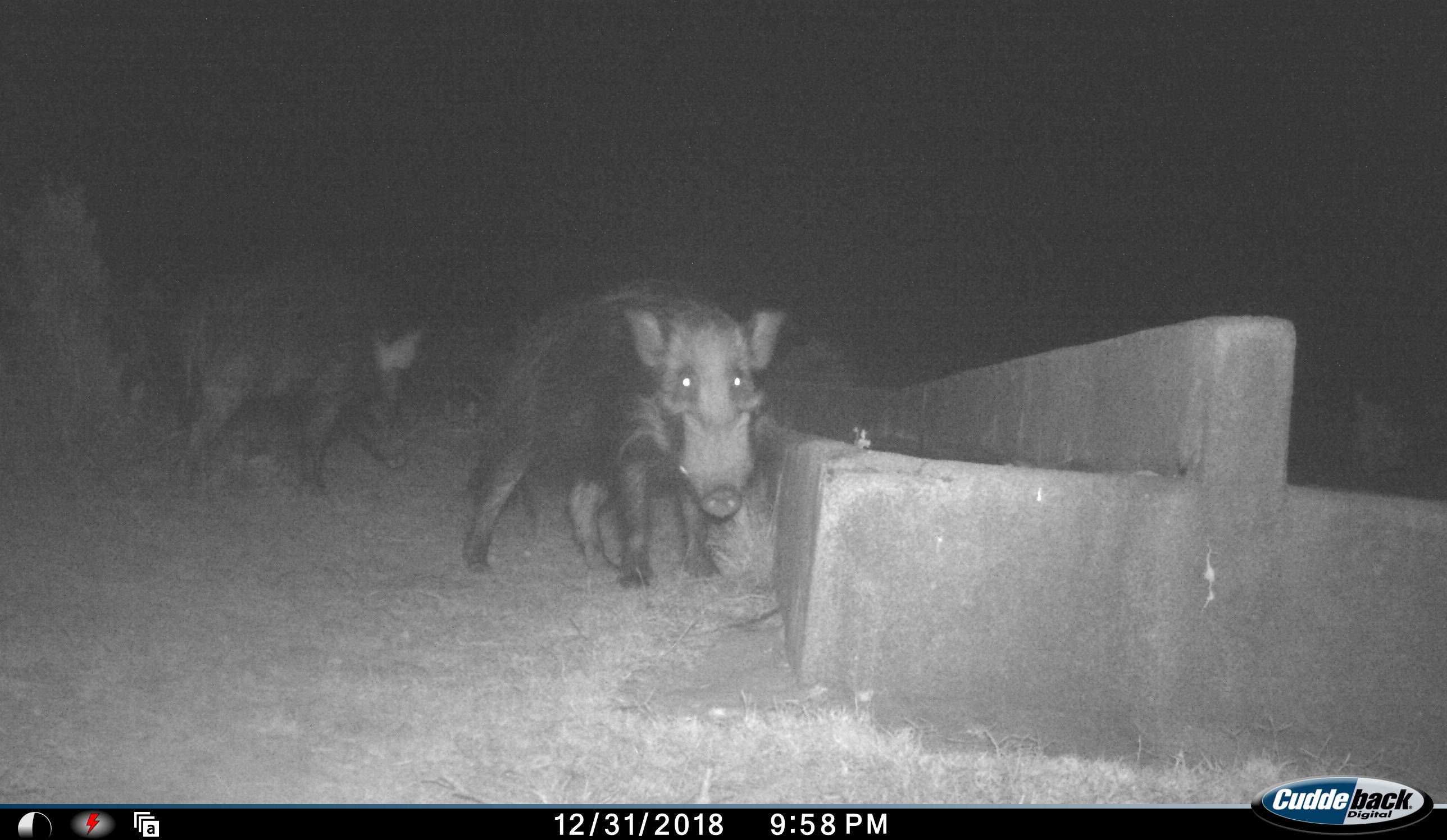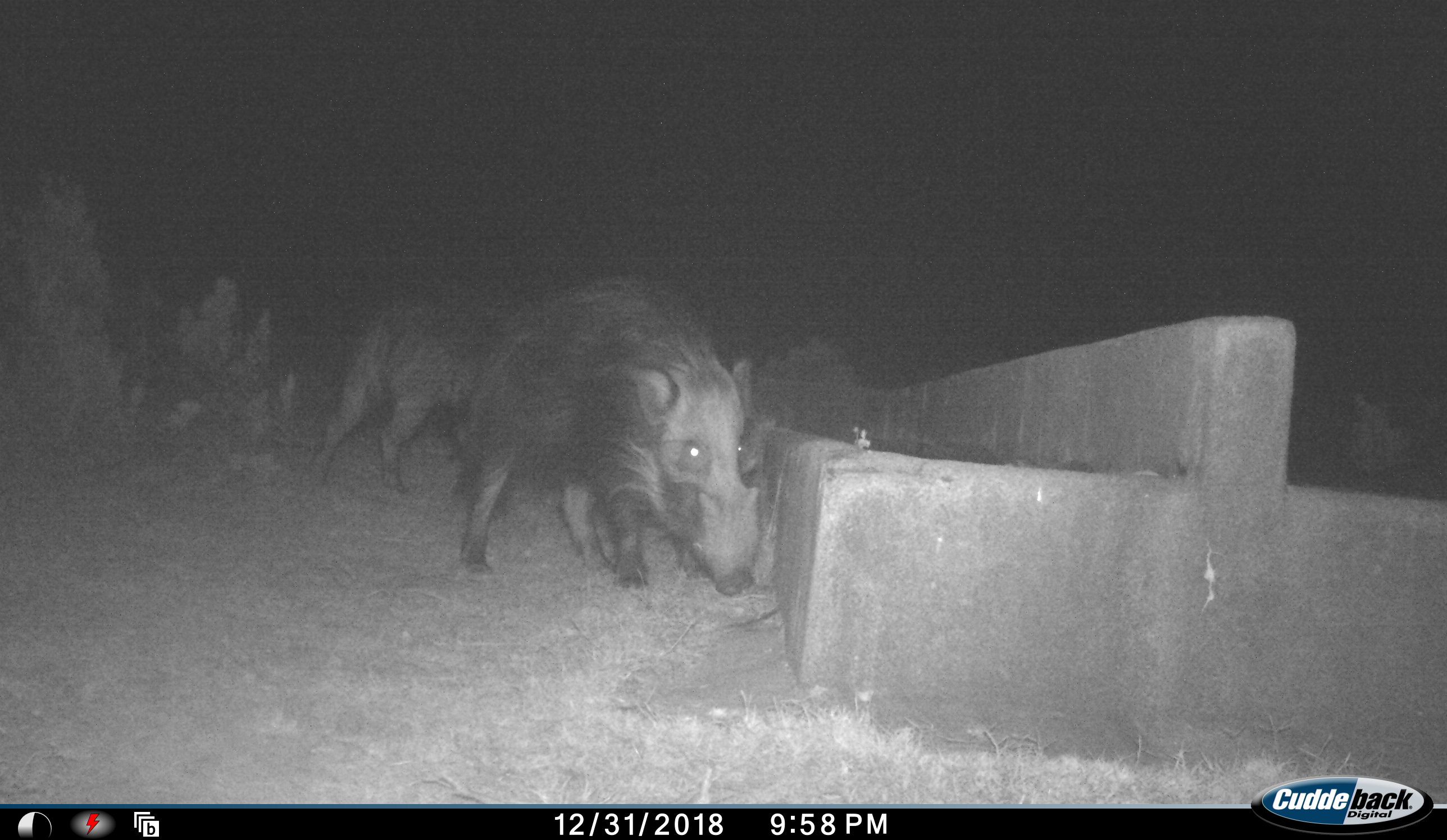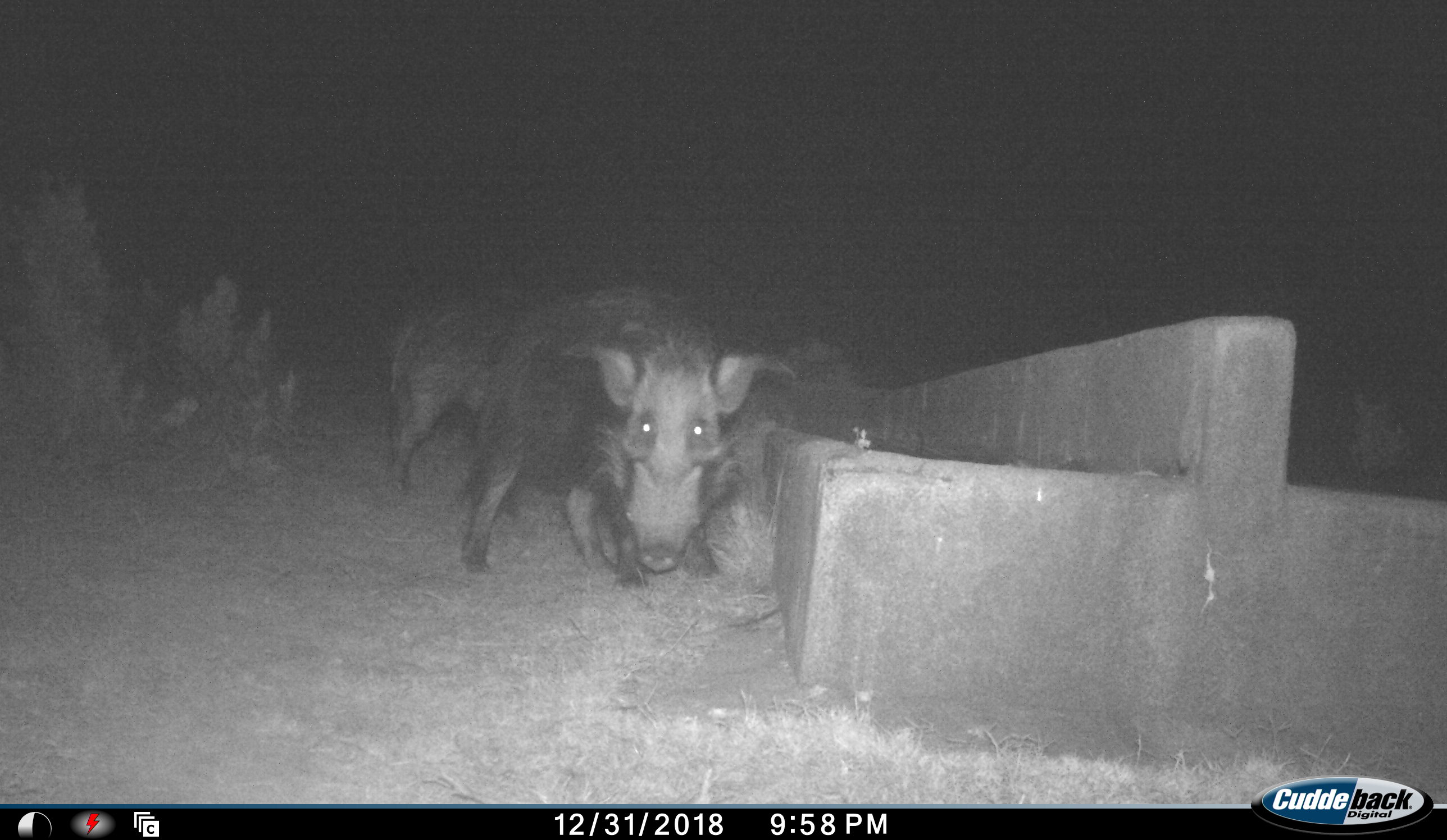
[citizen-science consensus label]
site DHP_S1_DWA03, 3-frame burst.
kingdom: Animalia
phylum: Chordata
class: Mammalia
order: Artiodactyla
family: Suidae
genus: Potamochoerus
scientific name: Potamochoerus larvatus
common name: bushpig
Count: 2.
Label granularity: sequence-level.